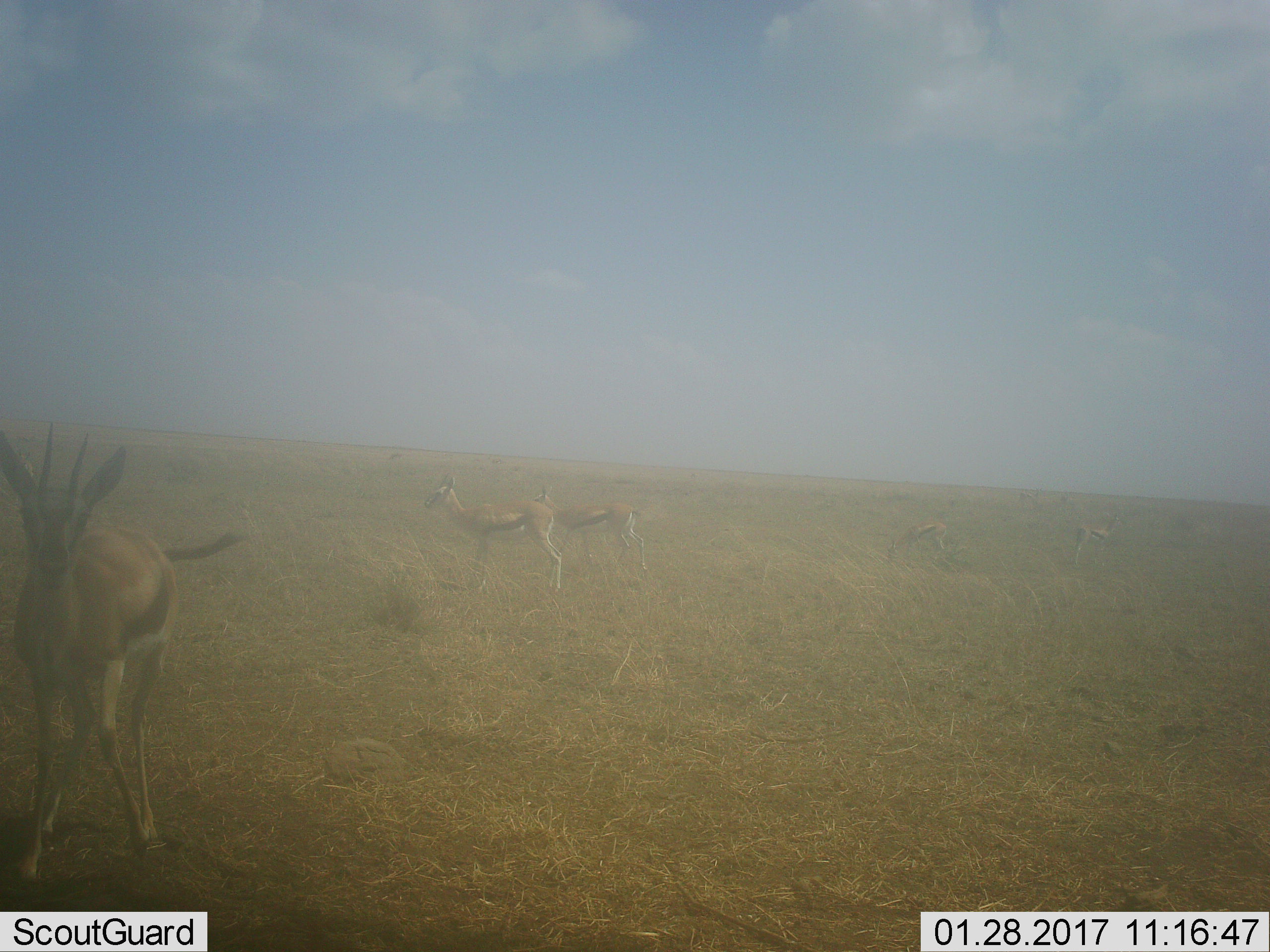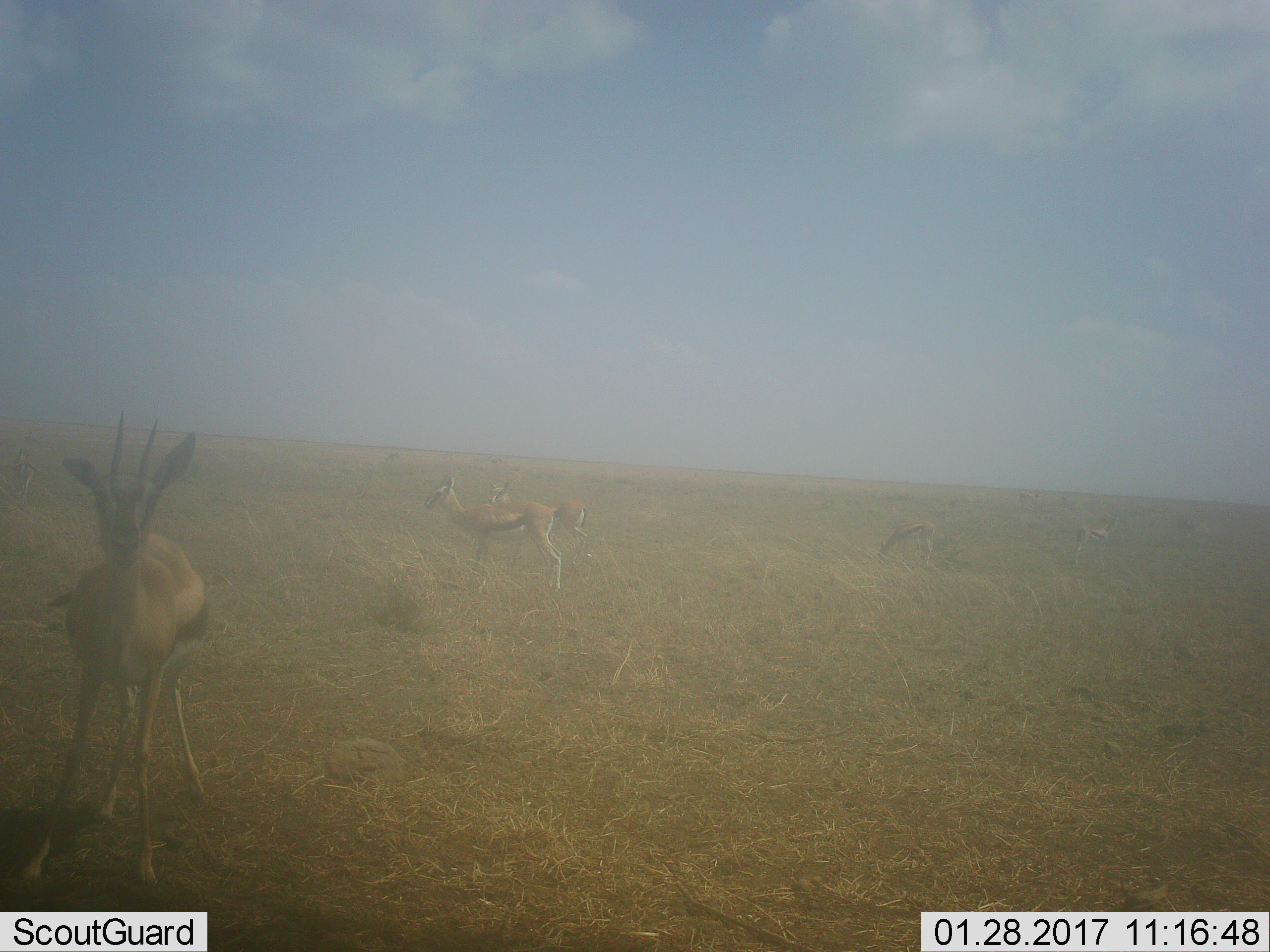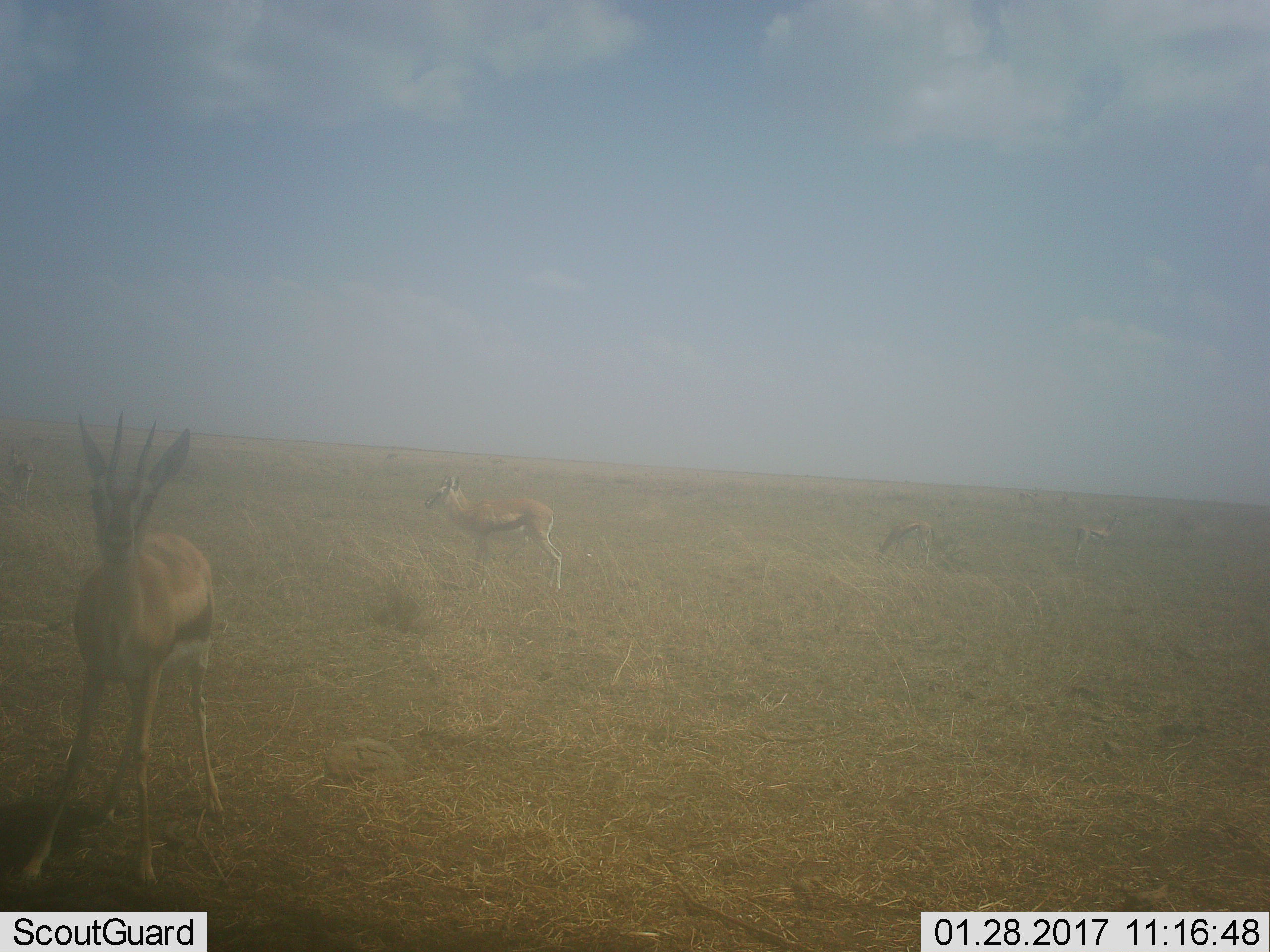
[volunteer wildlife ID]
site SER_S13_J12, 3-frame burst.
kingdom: Animalia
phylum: Chordata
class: Mammalia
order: Artiodactyla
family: Bovidae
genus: Eudorcas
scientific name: Eudorcas thomsonii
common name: thomson's gazelle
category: gazellethomsons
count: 5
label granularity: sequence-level